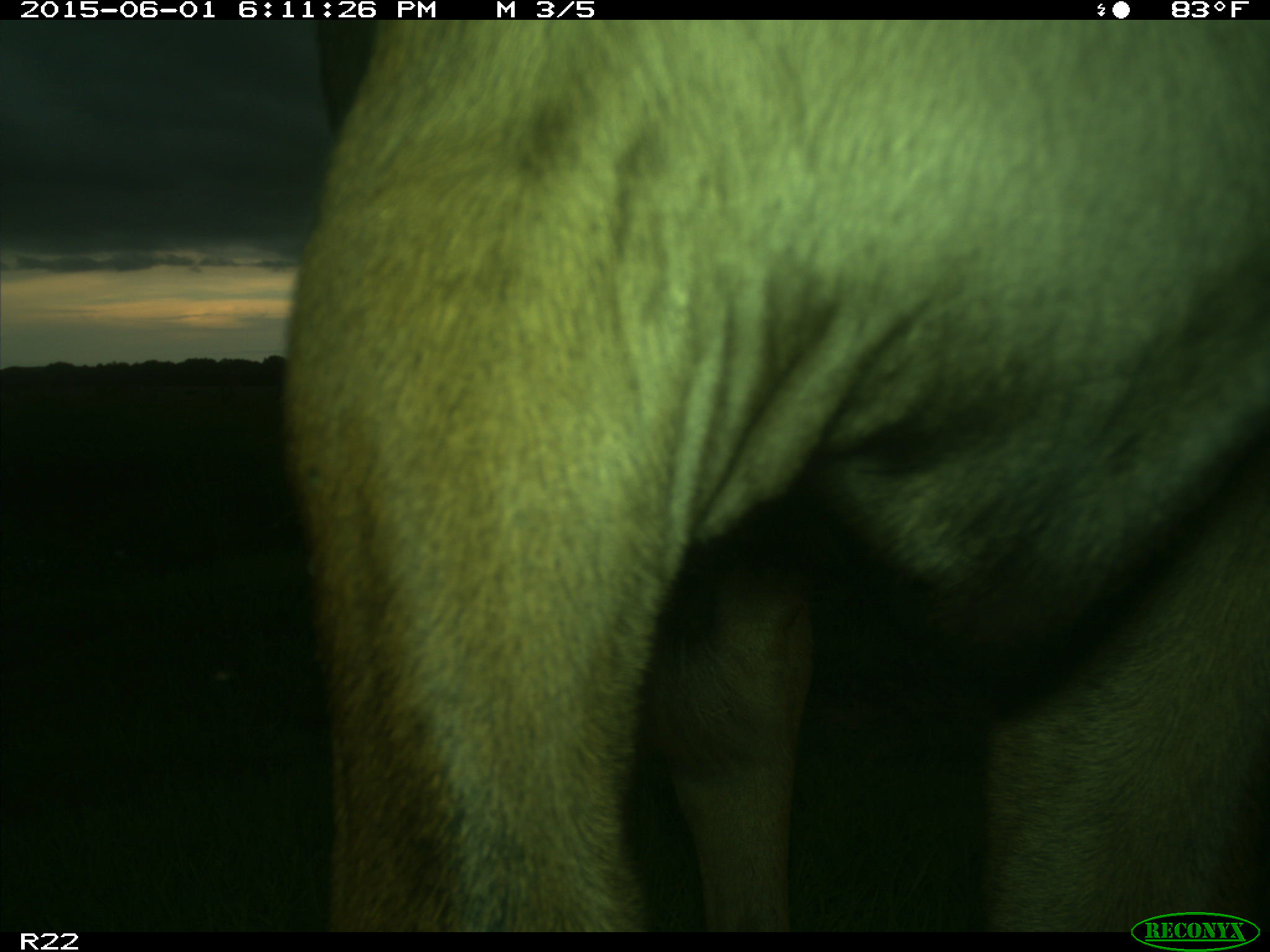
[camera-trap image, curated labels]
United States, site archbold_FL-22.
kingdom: Animalia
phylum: Chordata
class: Mammalia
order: Artiodactyla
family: Bovidae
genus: Bos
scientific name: Bos taurus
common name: domestic cow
Bos taurus (domestic cow).